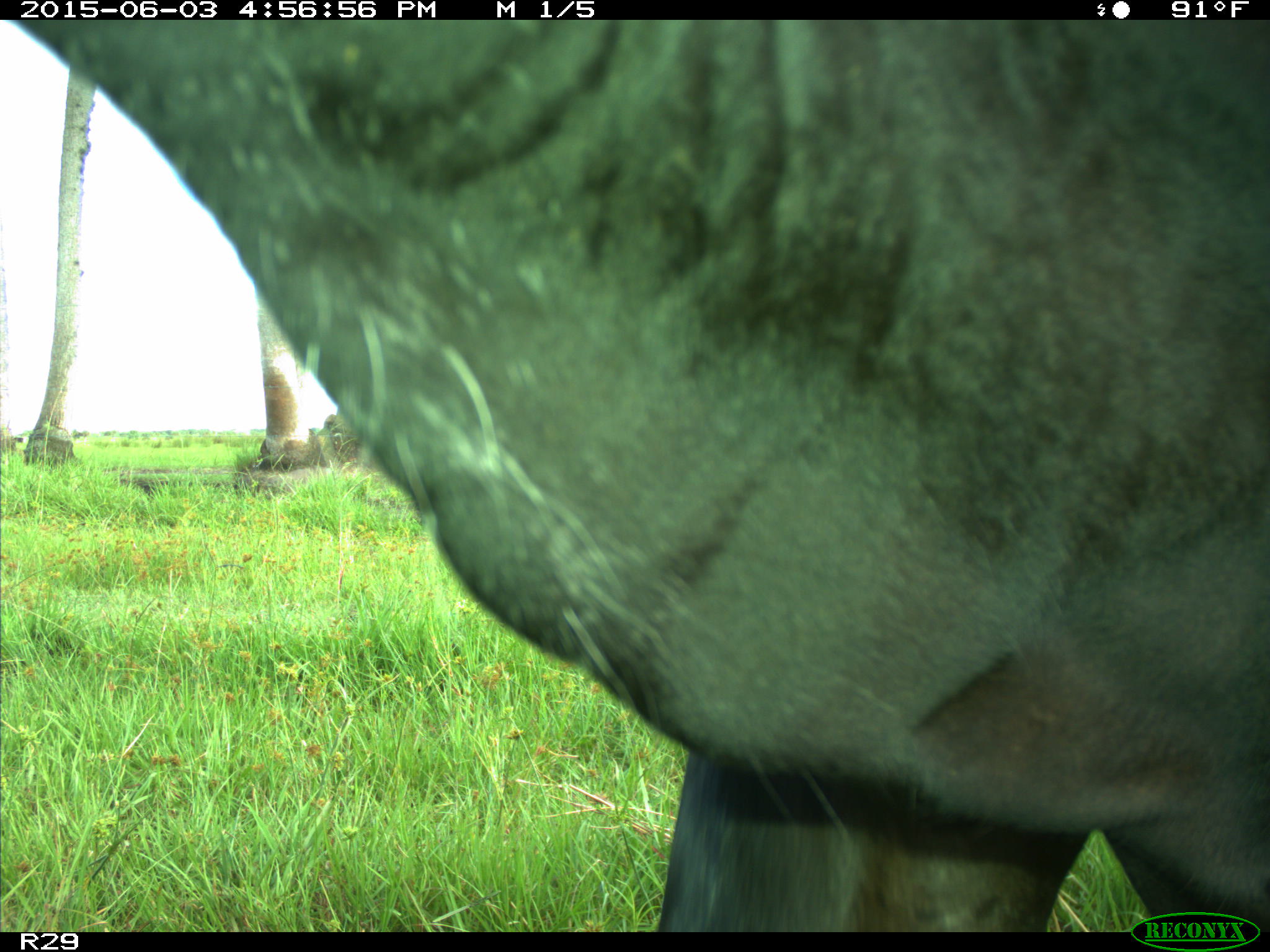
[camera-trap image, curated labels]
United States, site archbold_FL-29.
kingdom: Animalia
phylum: Chordata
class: Mammalia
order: Artiodactyla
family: Bovidae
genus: Bos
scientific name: Bos taurus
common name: domestic cow